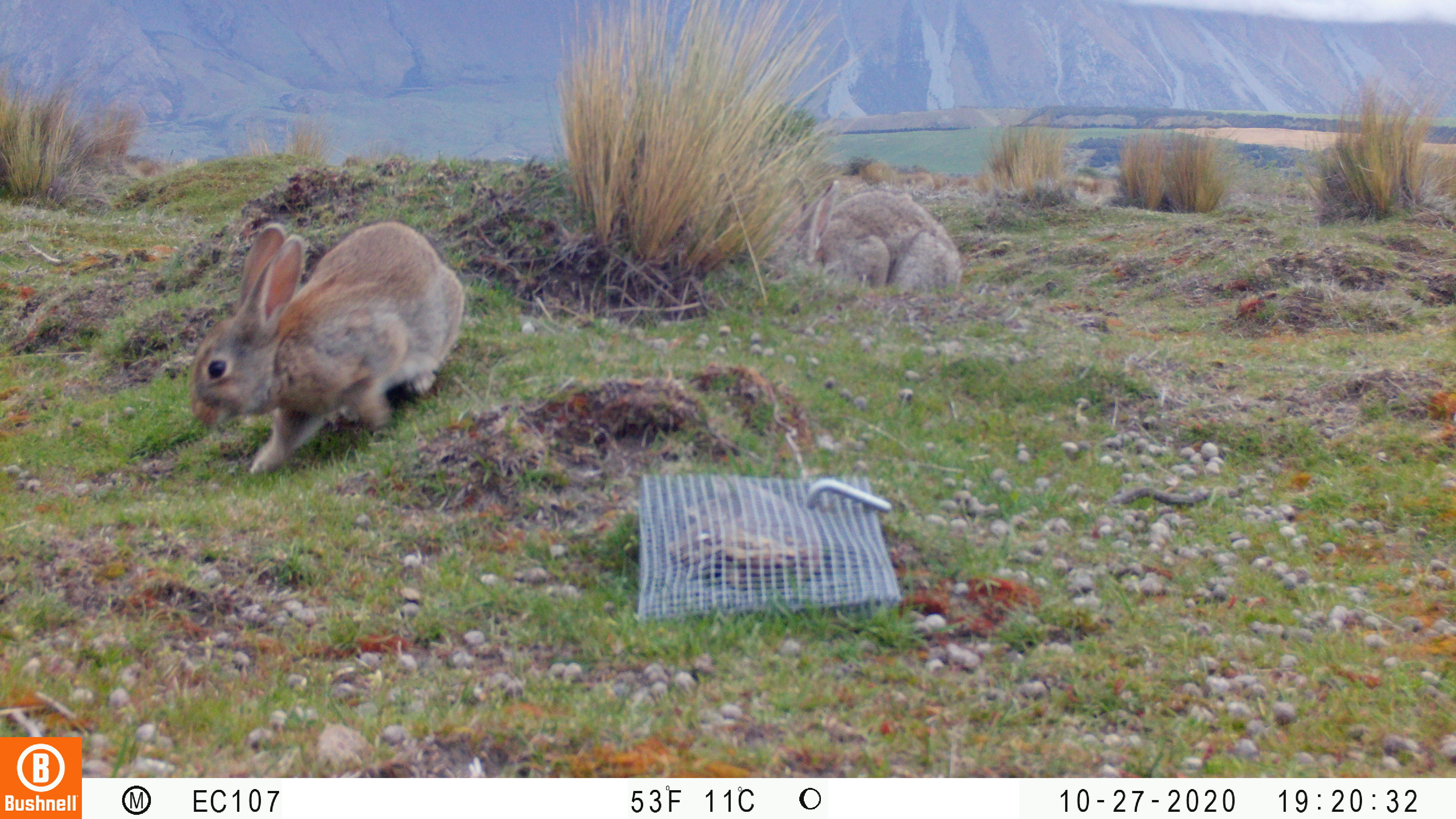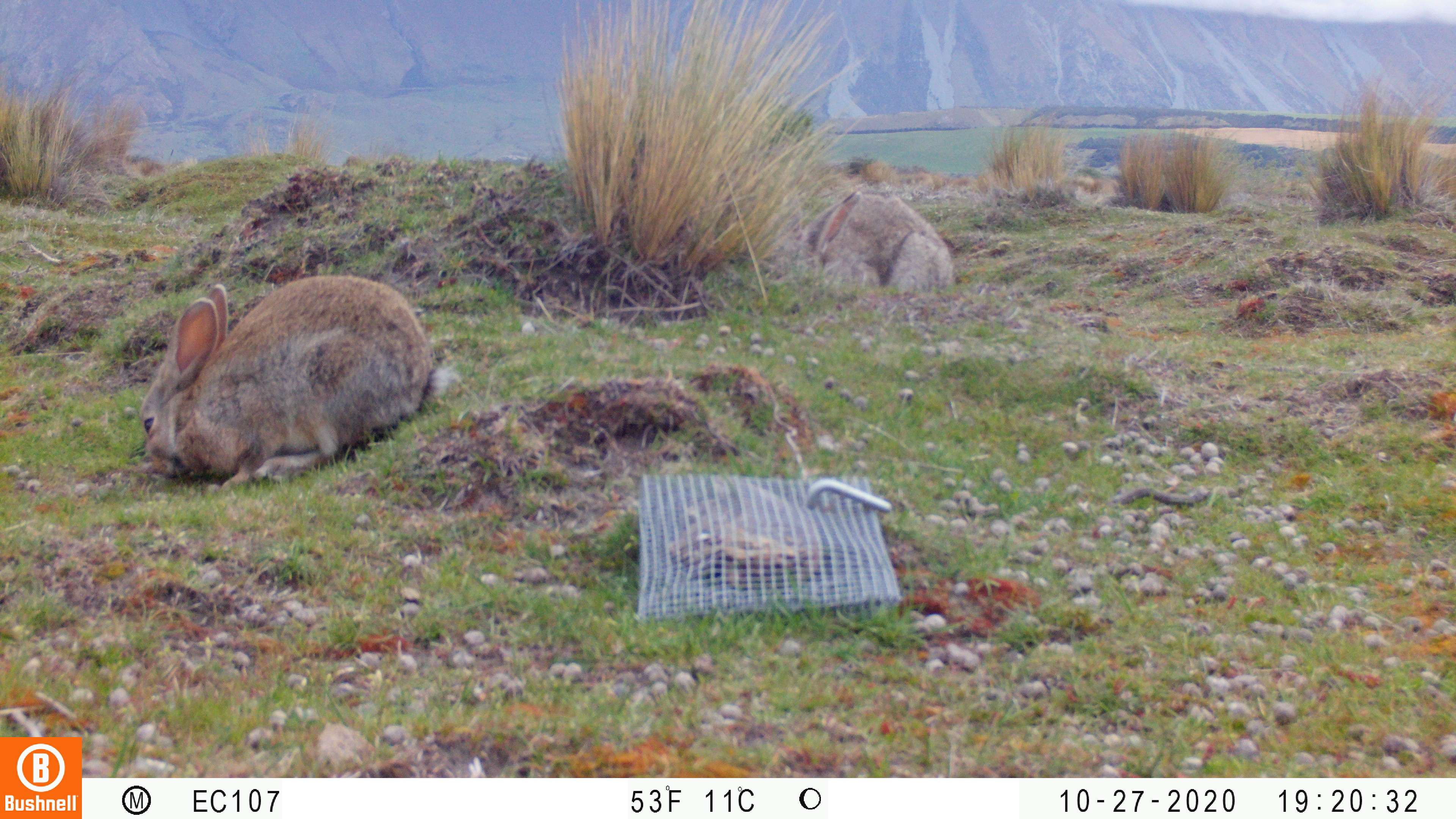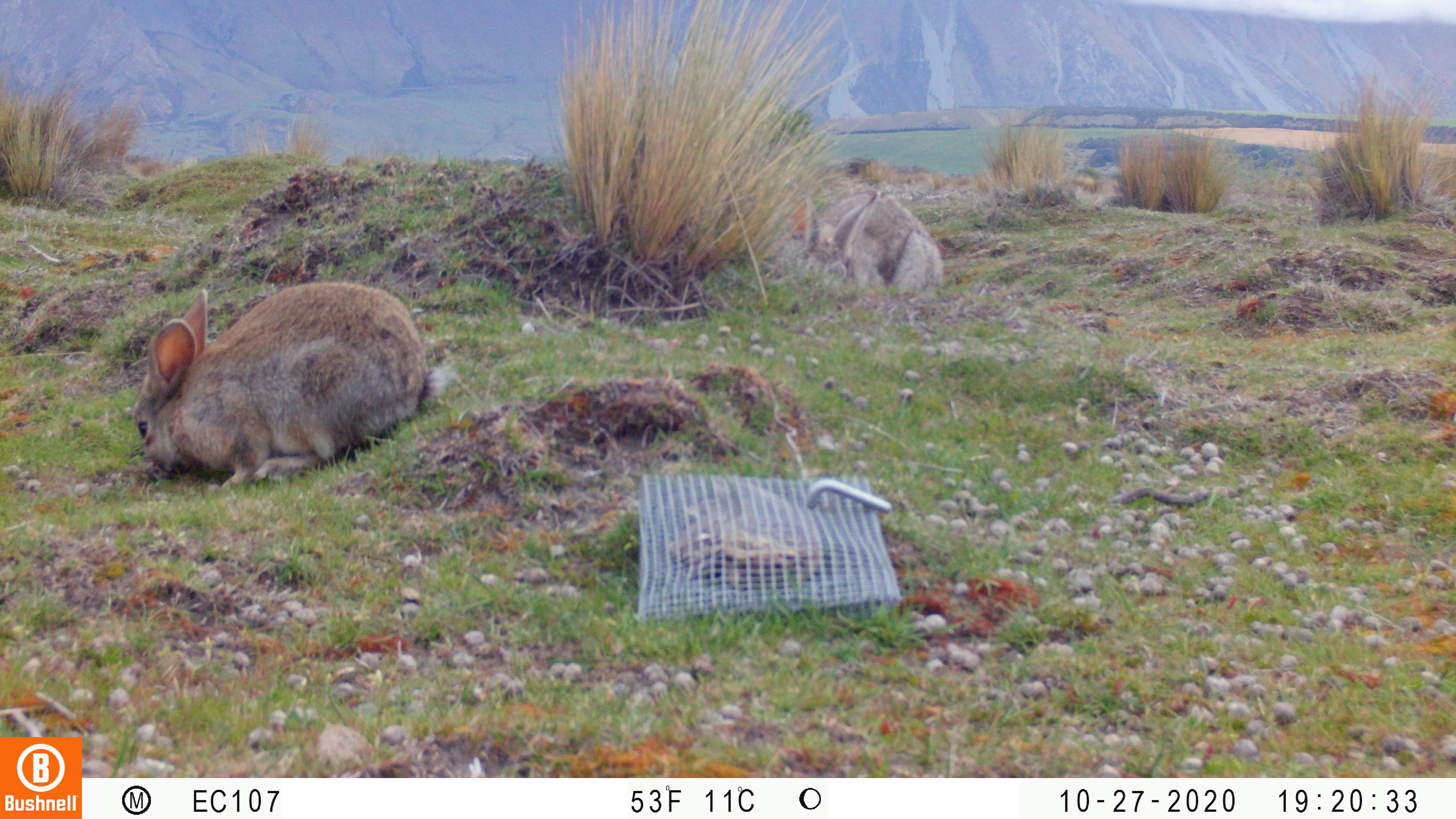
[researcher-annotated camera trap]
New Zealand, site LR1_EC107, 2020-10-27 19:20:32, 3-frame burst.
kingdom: Animalia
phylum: Chordata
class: Mammalia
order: Lagomorpha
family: Leporidae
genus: Oryctolagus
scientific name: Oryctolagus cuniculus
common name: european rabbit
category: rabbit